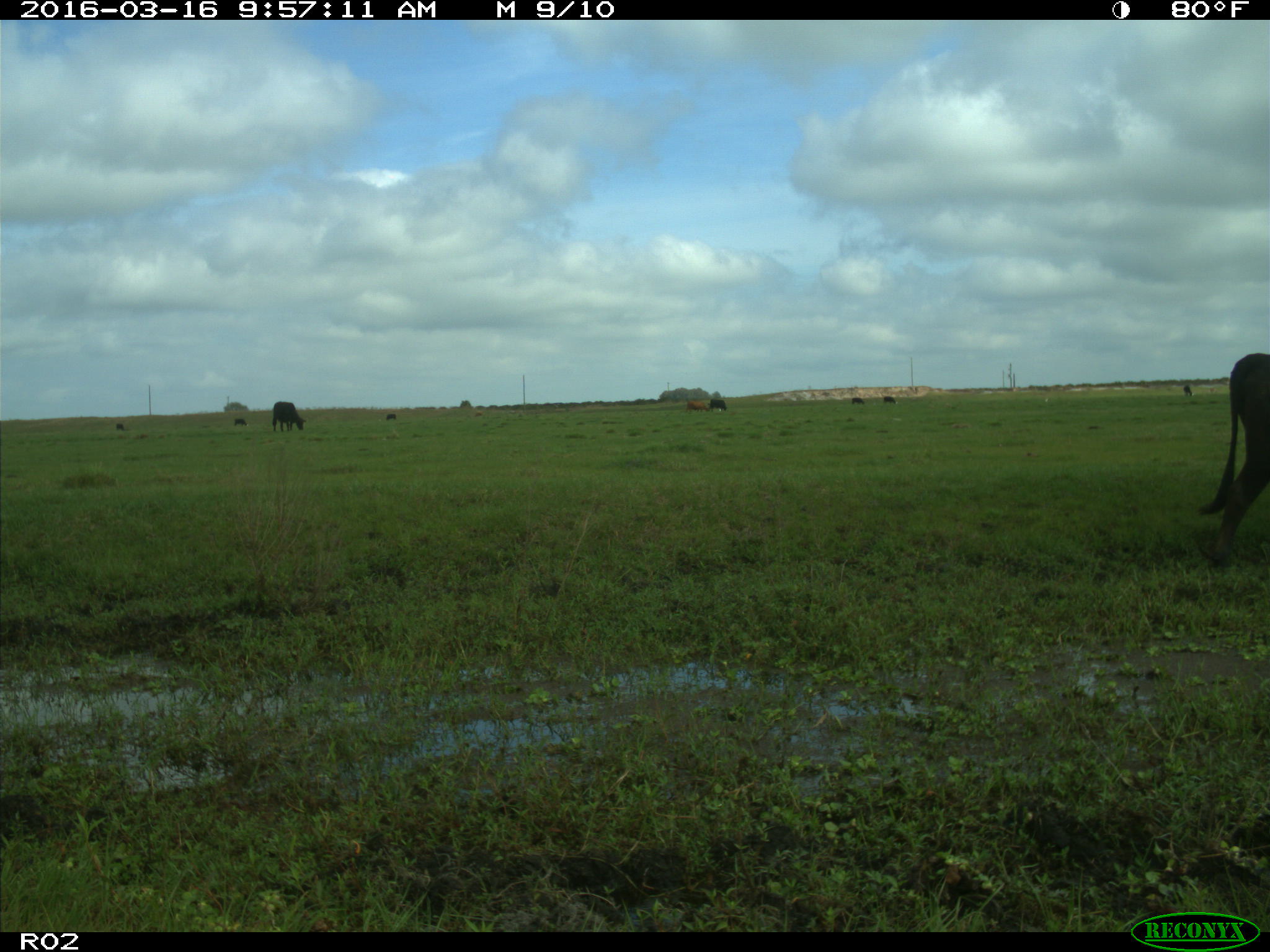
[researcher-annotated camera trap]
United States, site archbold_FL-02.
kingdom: Animalia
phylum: Chordata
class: Mammalia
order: Artiodactyla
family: Bovidae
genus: Bos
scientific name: Bos taurus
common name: domestic cow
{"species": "Bos taurus (domestic cow)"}